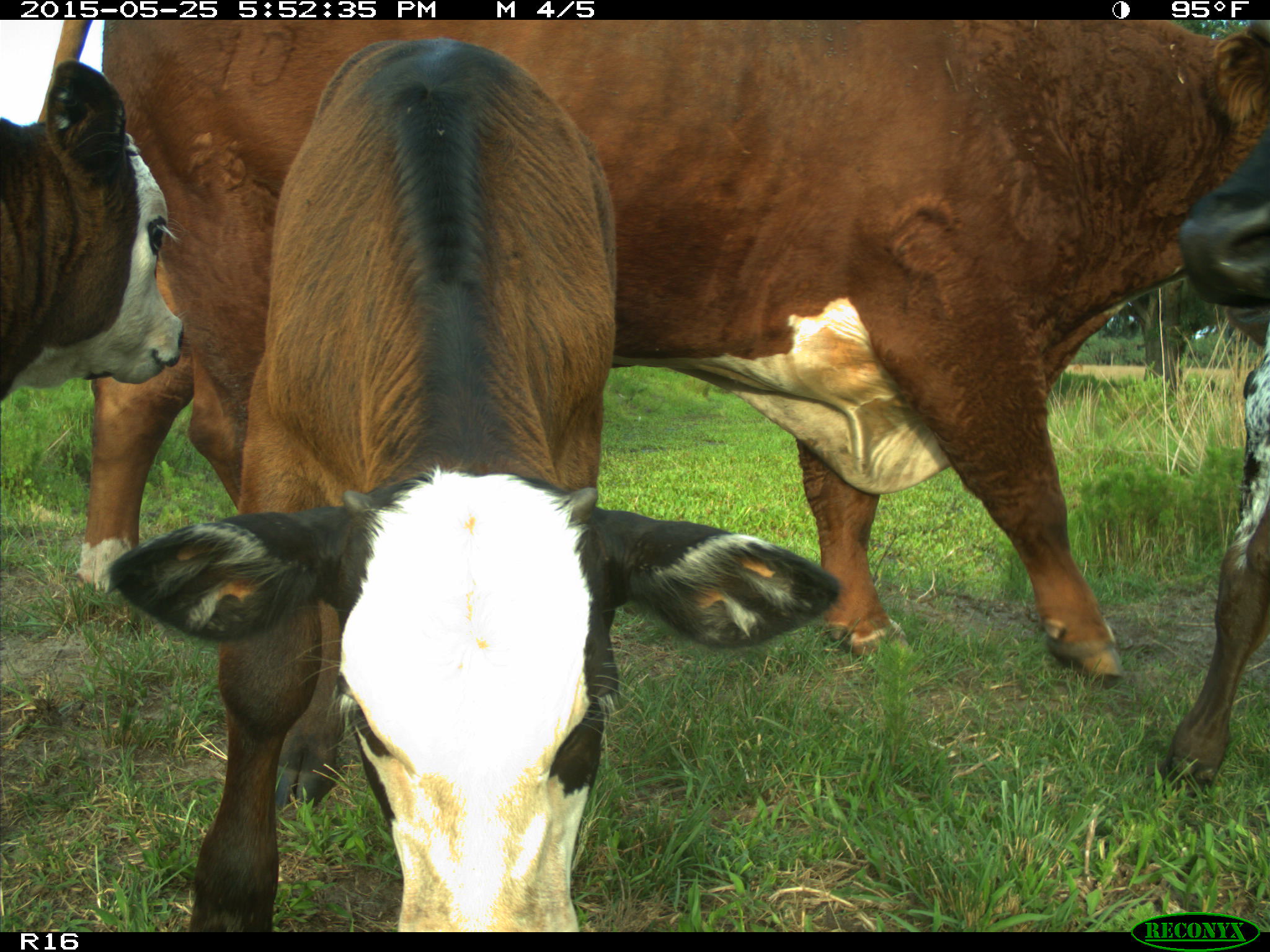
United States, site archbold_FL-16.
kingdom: Animalia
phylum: Chordata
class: Mammalia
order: Artiodactyla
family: Bovidae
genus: Bos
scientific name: Bos taurus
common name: domestic cow